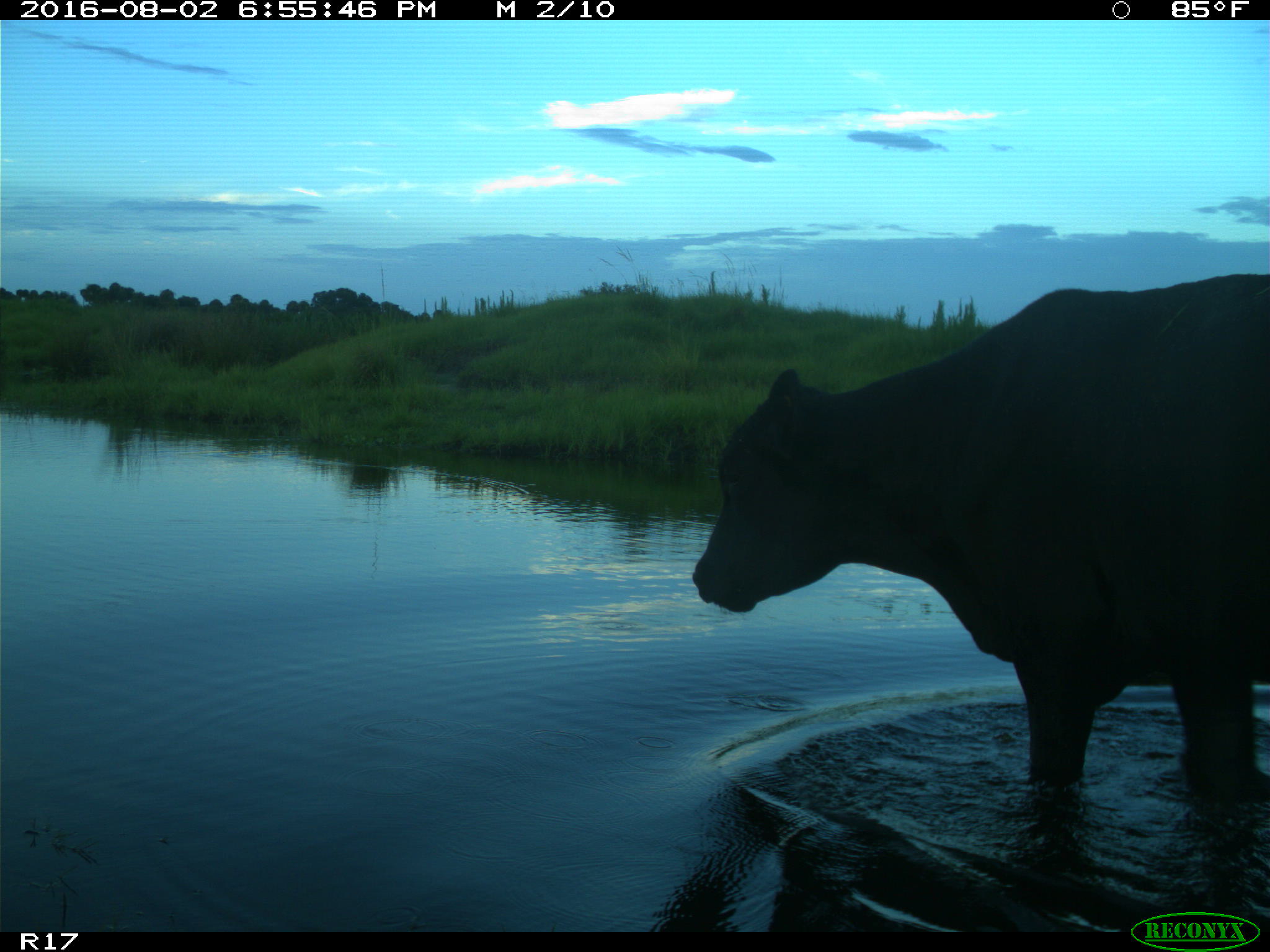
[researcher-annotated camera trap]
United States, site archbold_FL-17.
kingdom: Animalia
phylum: Chordata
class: Mammalia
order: Artiodactyla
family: Bovidae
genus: Bos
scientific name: Bos taurus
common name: domestic cow